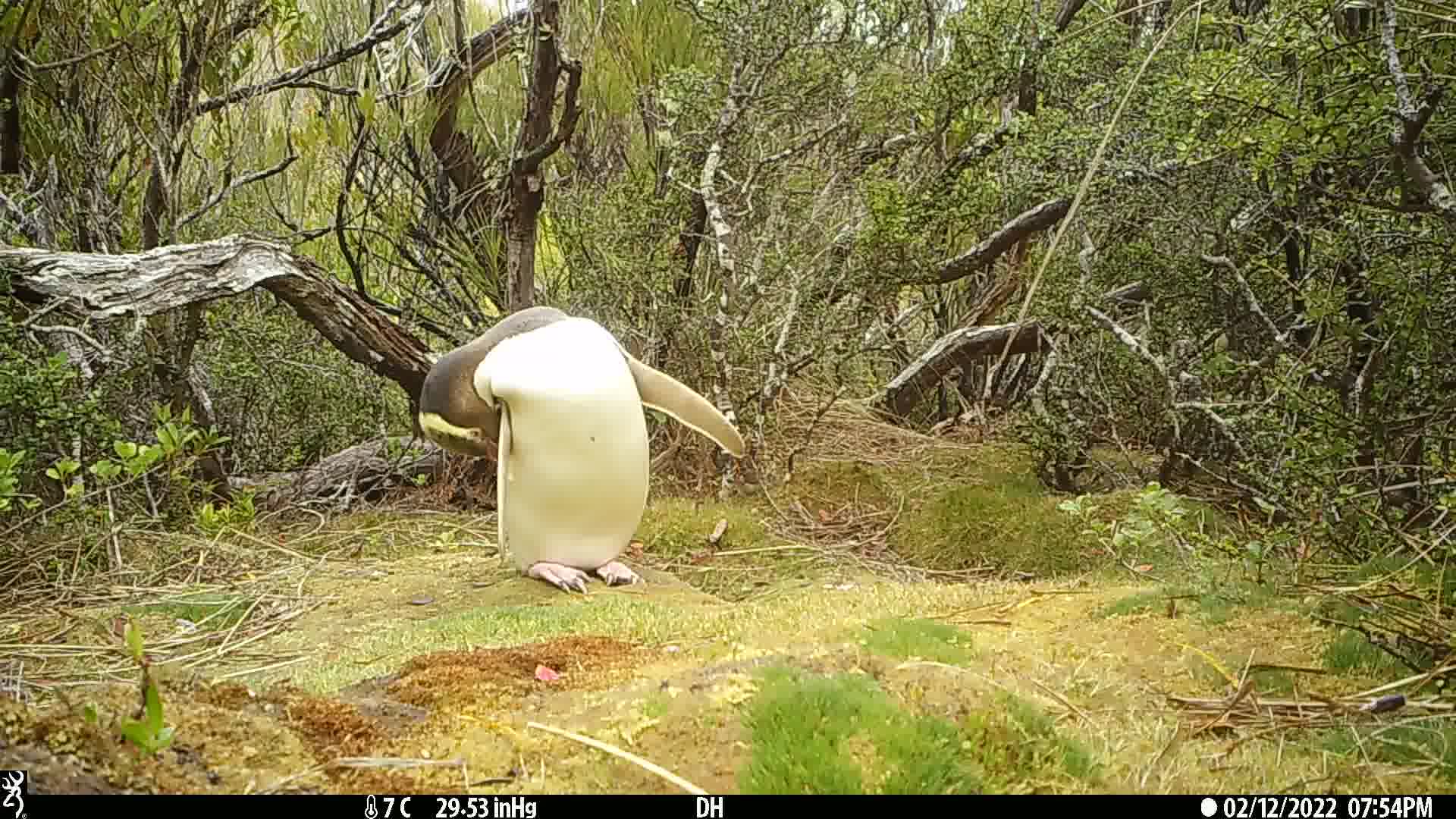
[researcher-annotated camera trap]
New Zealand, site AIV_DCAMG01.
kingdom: Animalia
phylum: Chordata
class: Aves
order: Sphenisciformes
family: Spheniscidae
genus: Megadyptes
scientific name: Megadyptes antipodes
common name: yellow-eyed penguin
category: yellow eyed penguin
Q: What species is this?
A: Yellow eyed penguin (yellow-eyed penguin) (Megadyptes antipodes).